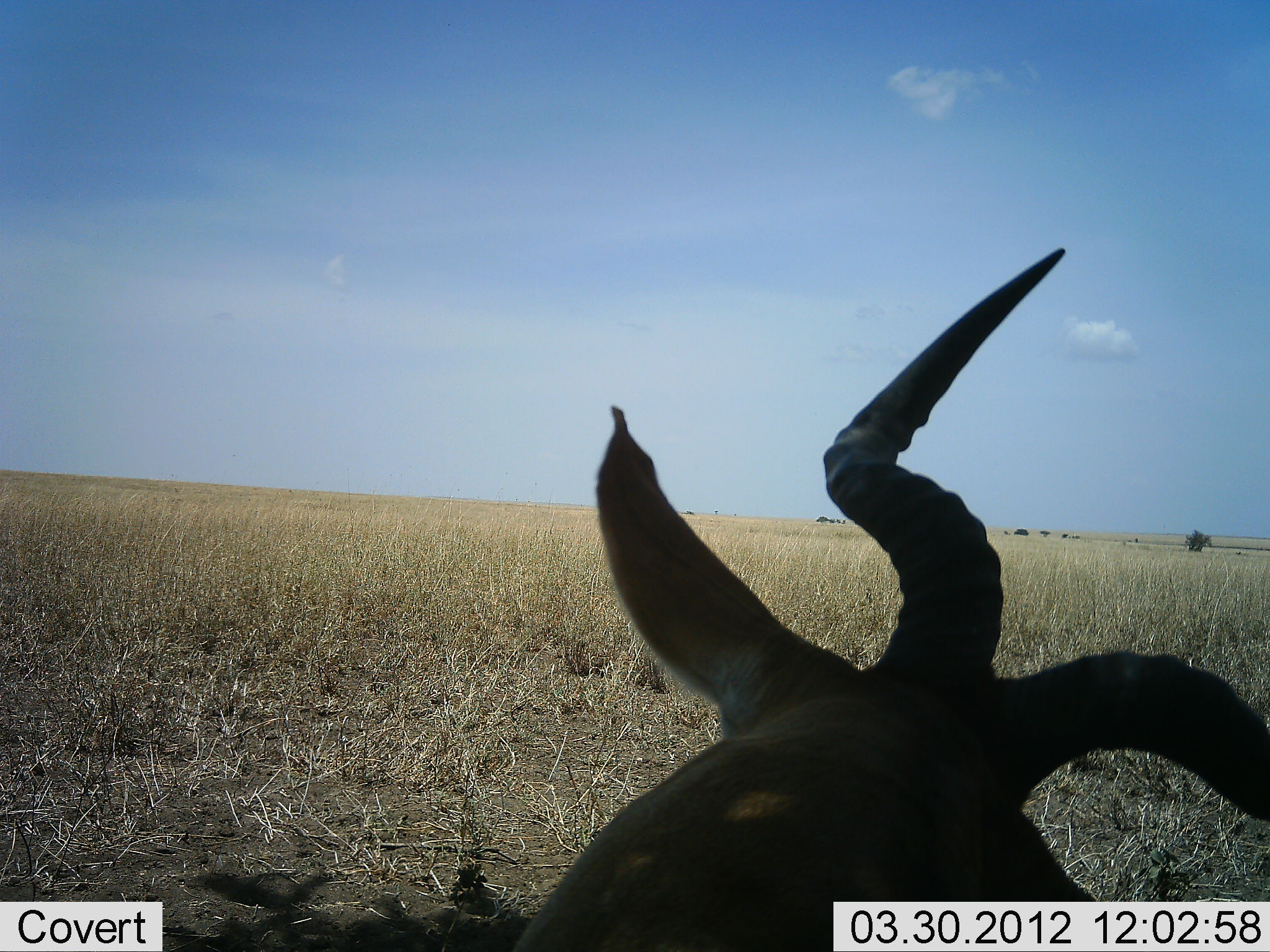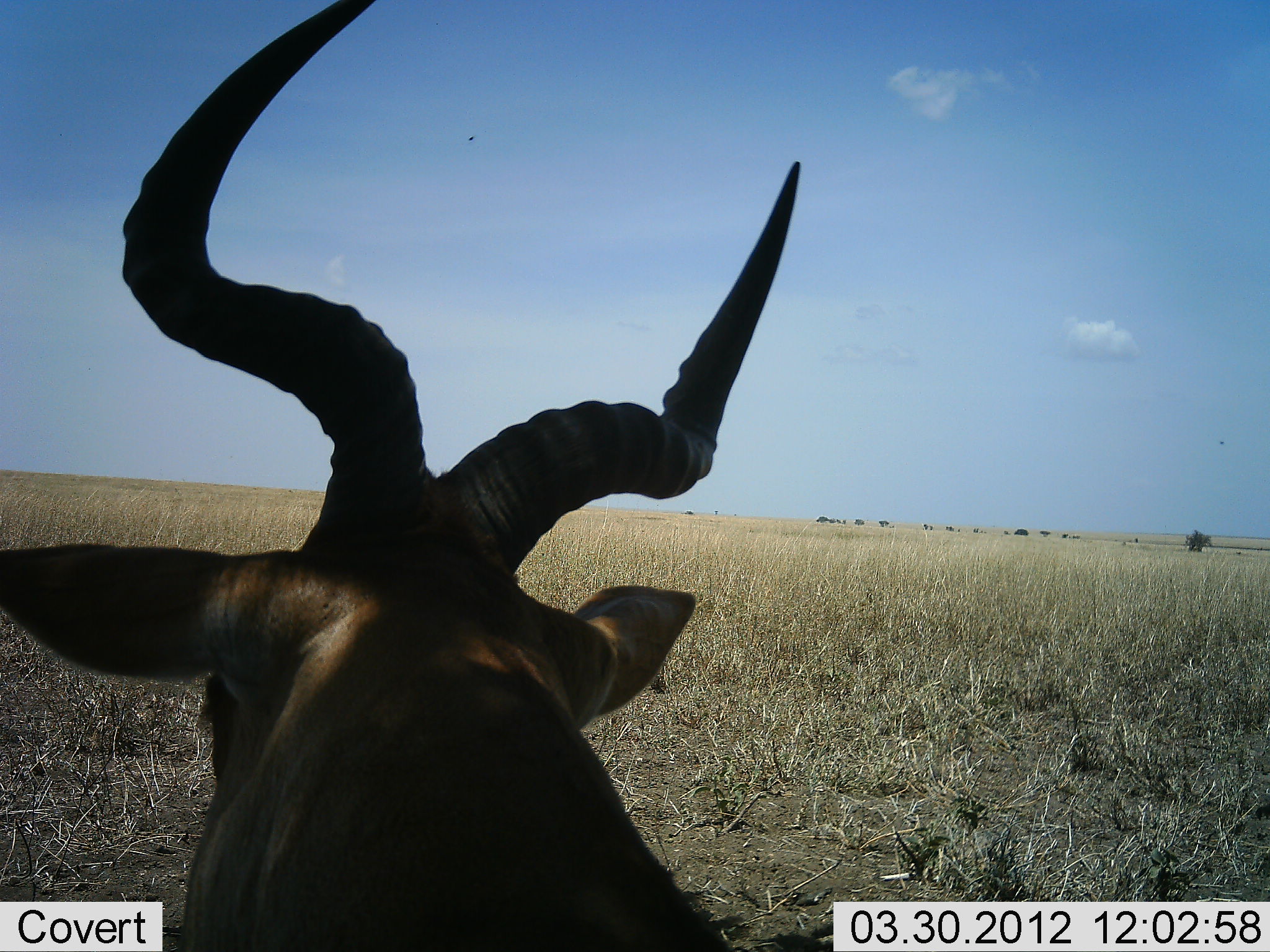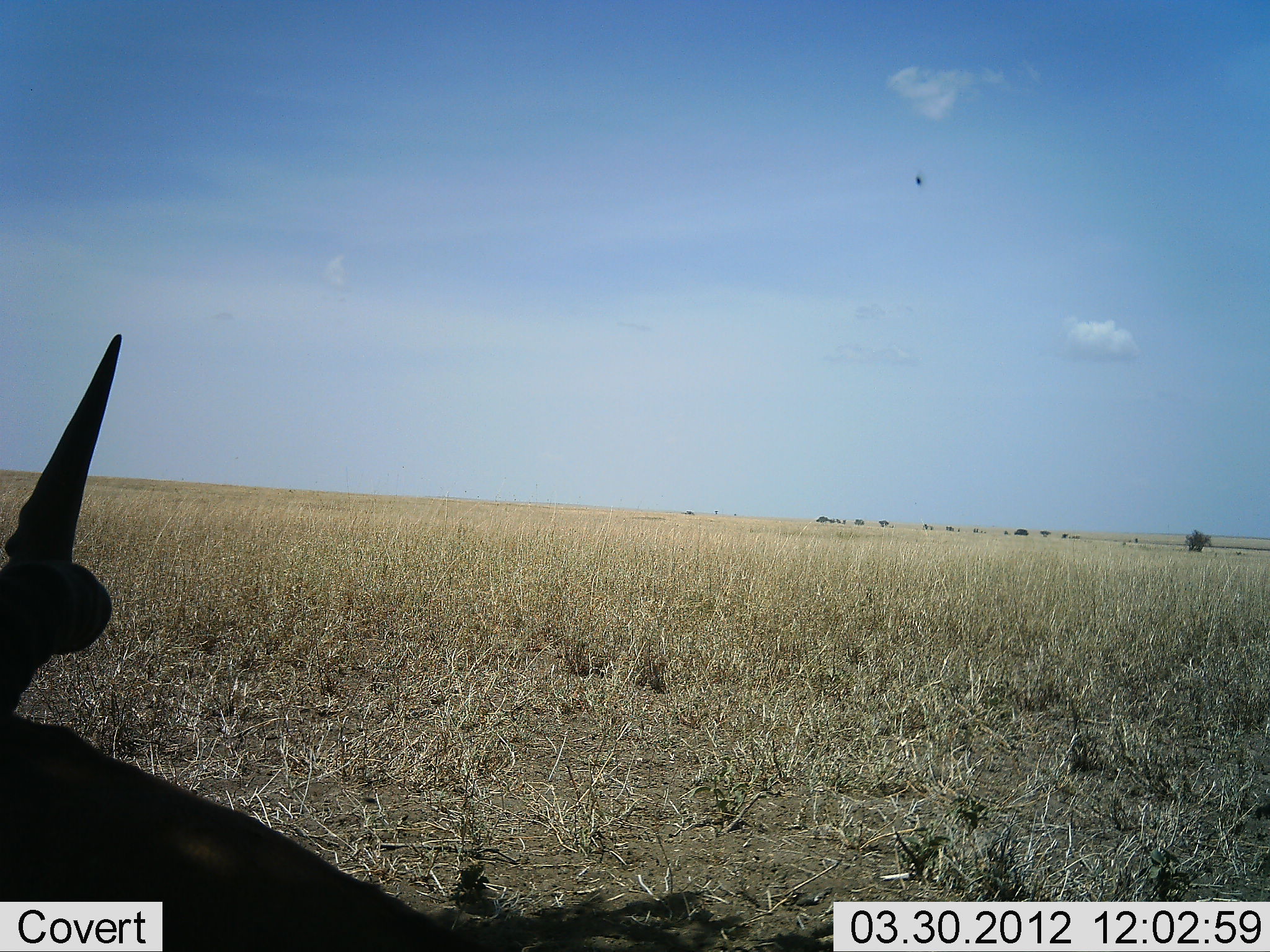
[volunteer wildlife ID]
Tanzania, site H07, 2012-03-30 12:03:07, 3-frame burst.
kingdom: Animalia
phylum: Chordata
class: Mammalia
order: Artiodactyla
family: Bovidae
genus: Alcelaphus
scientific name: Alcelaphus buselaphus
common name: hartebeest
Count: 1.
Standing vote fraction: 50%.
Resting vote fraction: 45%.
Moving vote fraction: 5%.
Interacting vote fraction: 0%.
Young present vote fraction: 0%.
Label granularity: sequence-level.